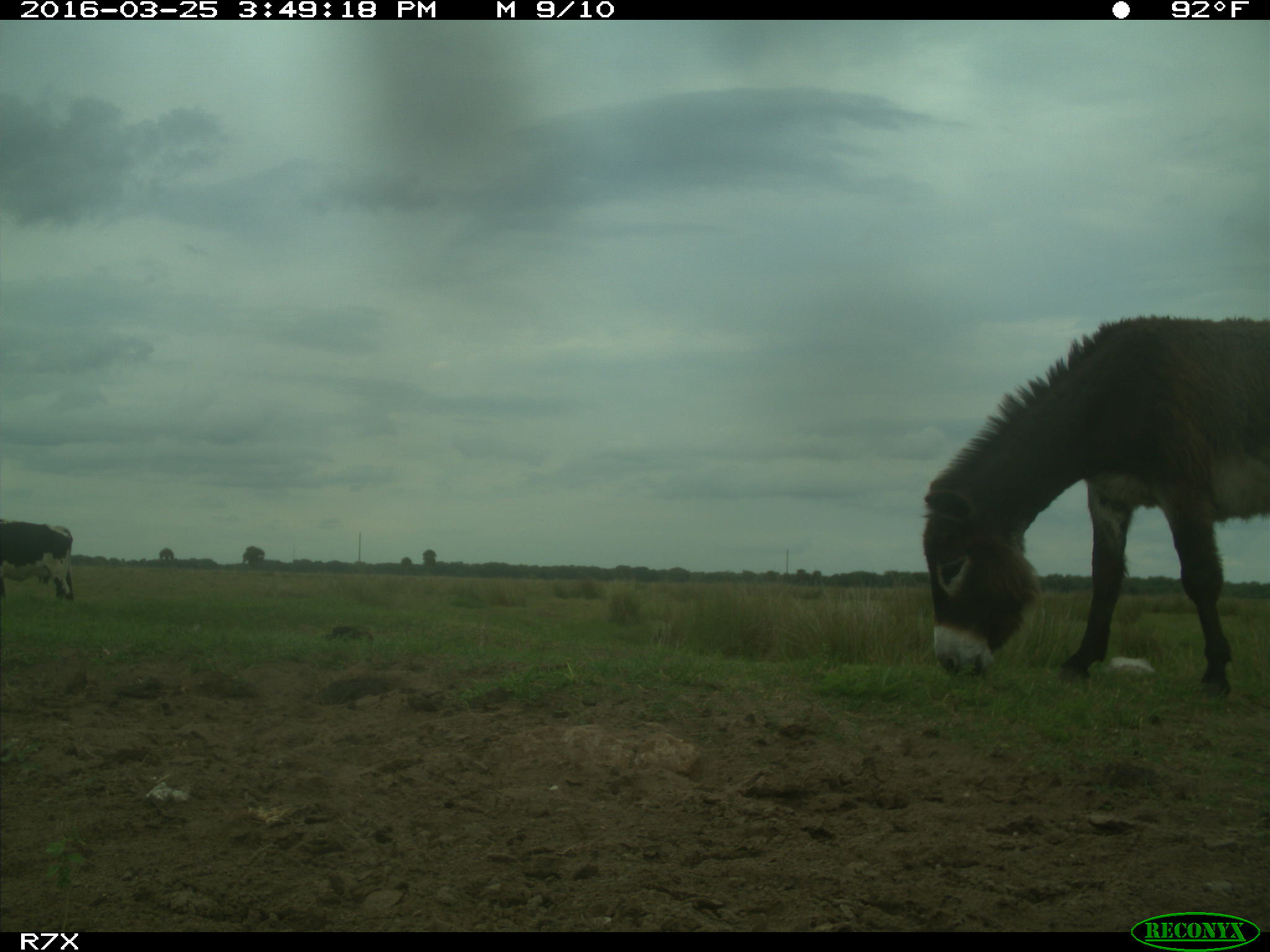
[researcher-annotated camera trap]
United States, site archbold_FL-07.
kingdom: Animalia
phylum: Chordata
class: Mammalia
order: Artiodactyla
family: Bovidae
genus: Bos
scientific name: Bos taurus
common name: domestic cow